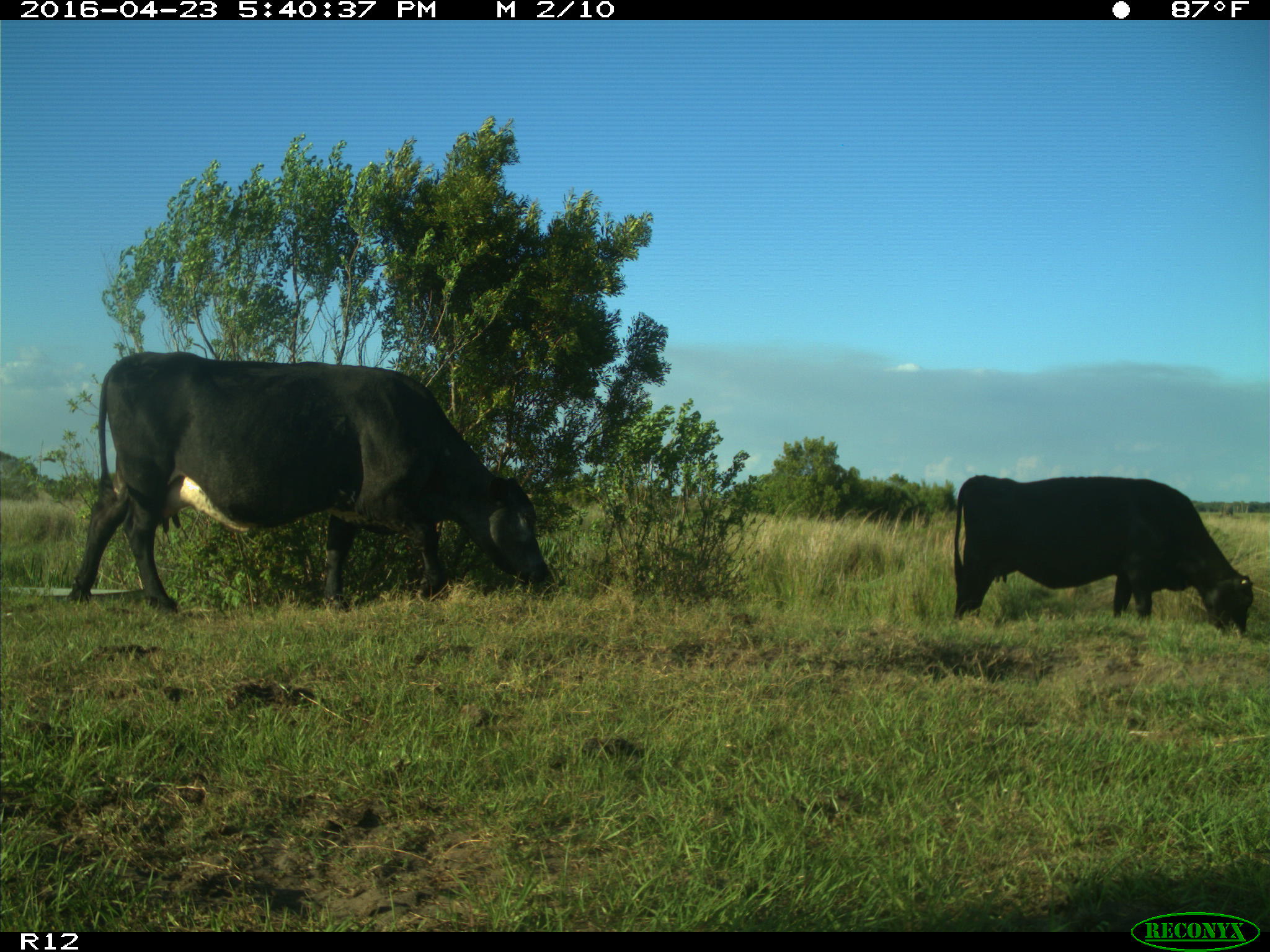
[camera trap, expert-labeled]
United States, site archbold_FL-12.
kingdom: Animalia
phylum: Chordata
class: Mammalia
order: Artiodactyla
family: Bovidae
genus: Bos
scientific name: Bos taurus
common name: domestic cow